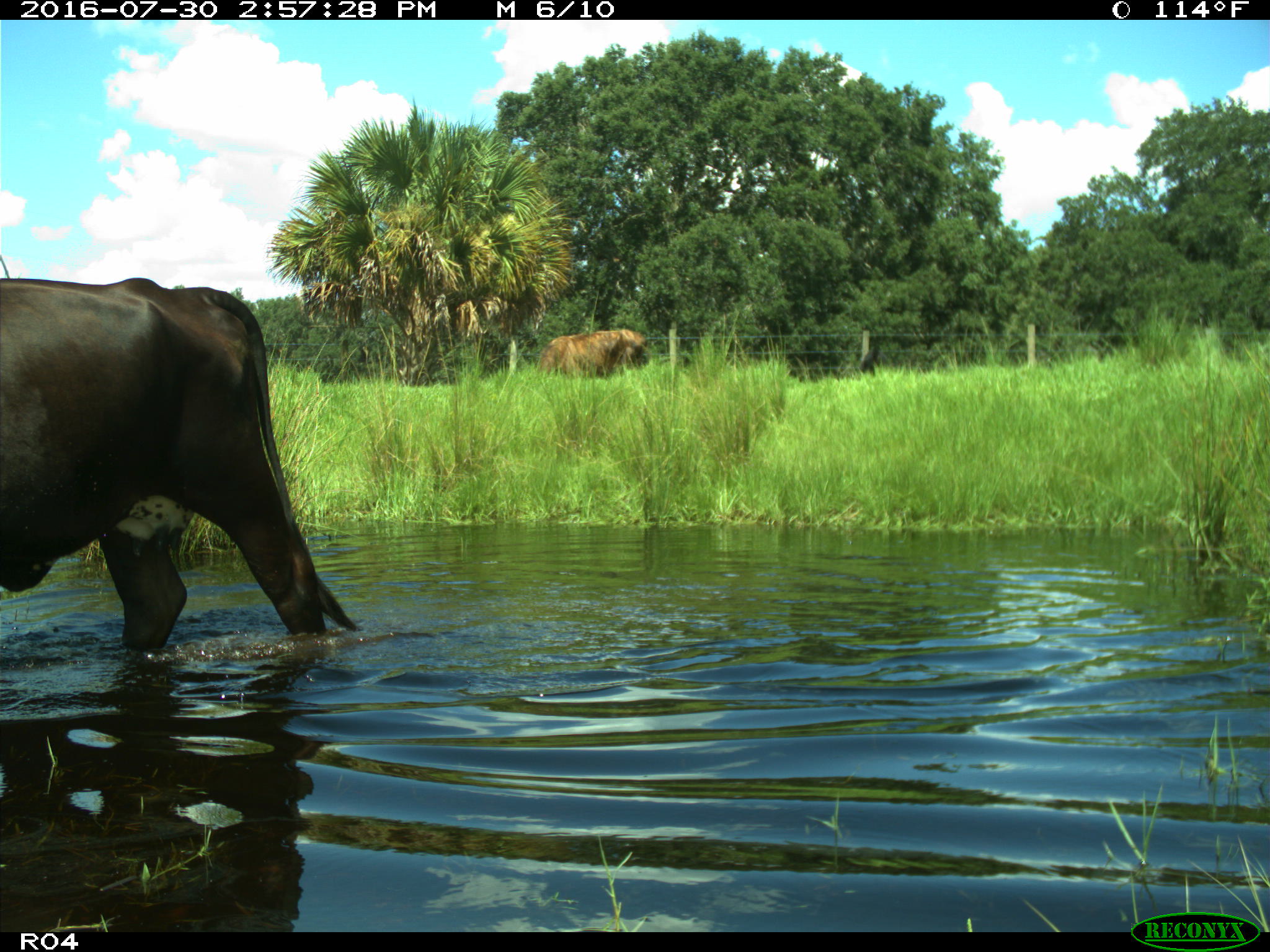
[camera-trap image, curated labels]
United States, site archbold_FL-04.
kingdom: Animalia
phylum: Chordata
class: Mammalia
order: Artiodactyla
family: Bovidae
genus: Bos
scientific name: Bos taurus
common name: domestic cow